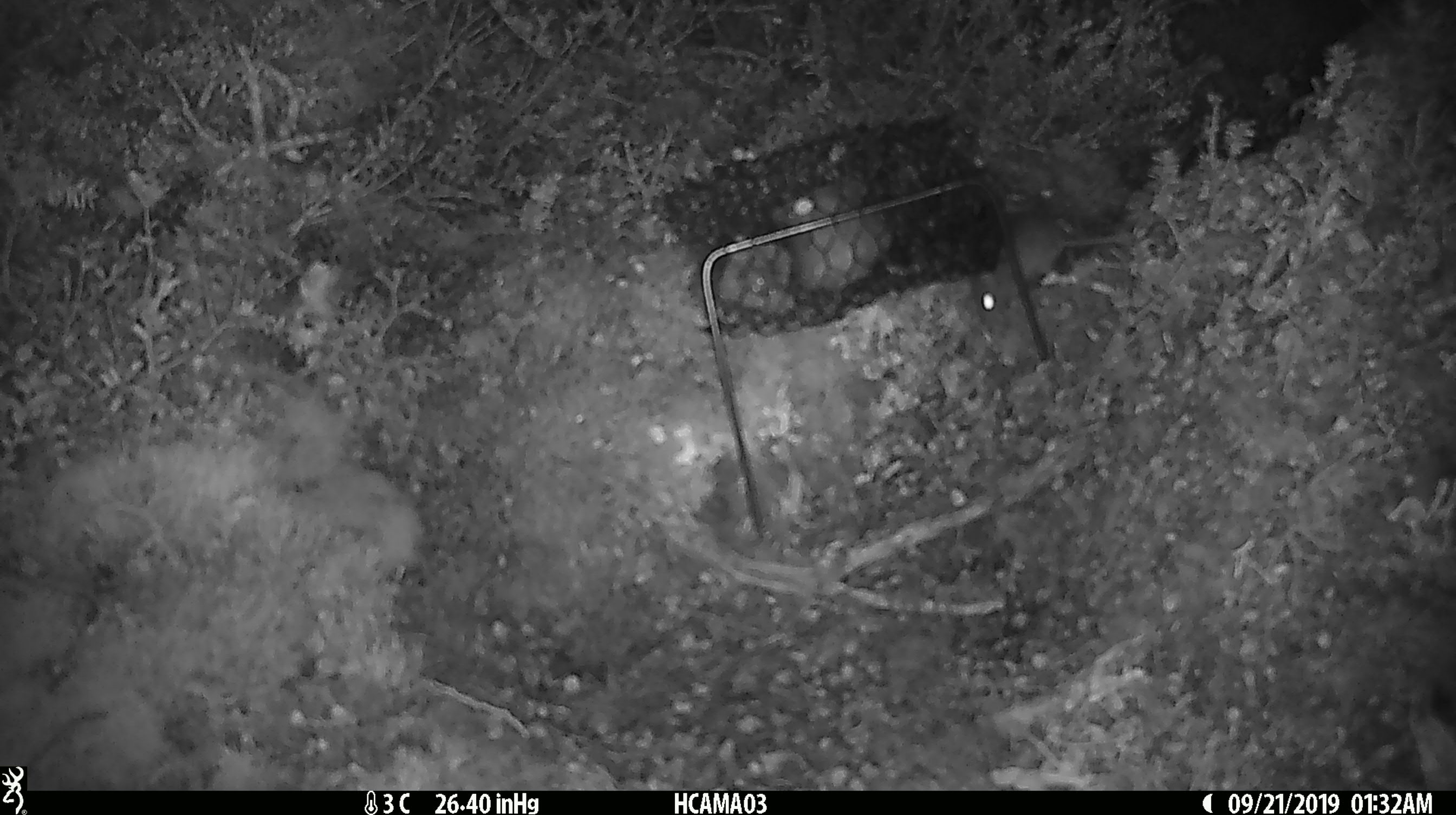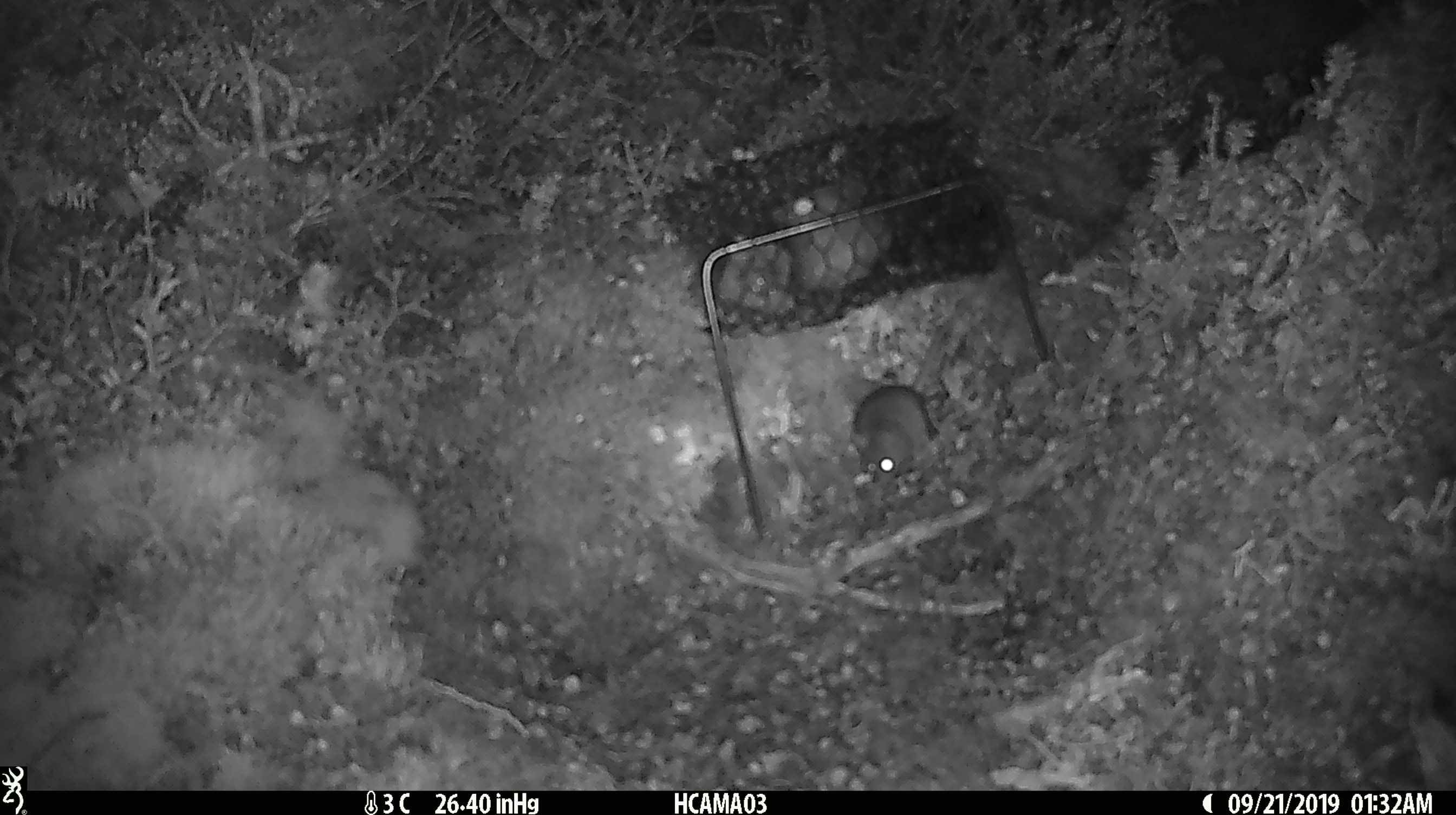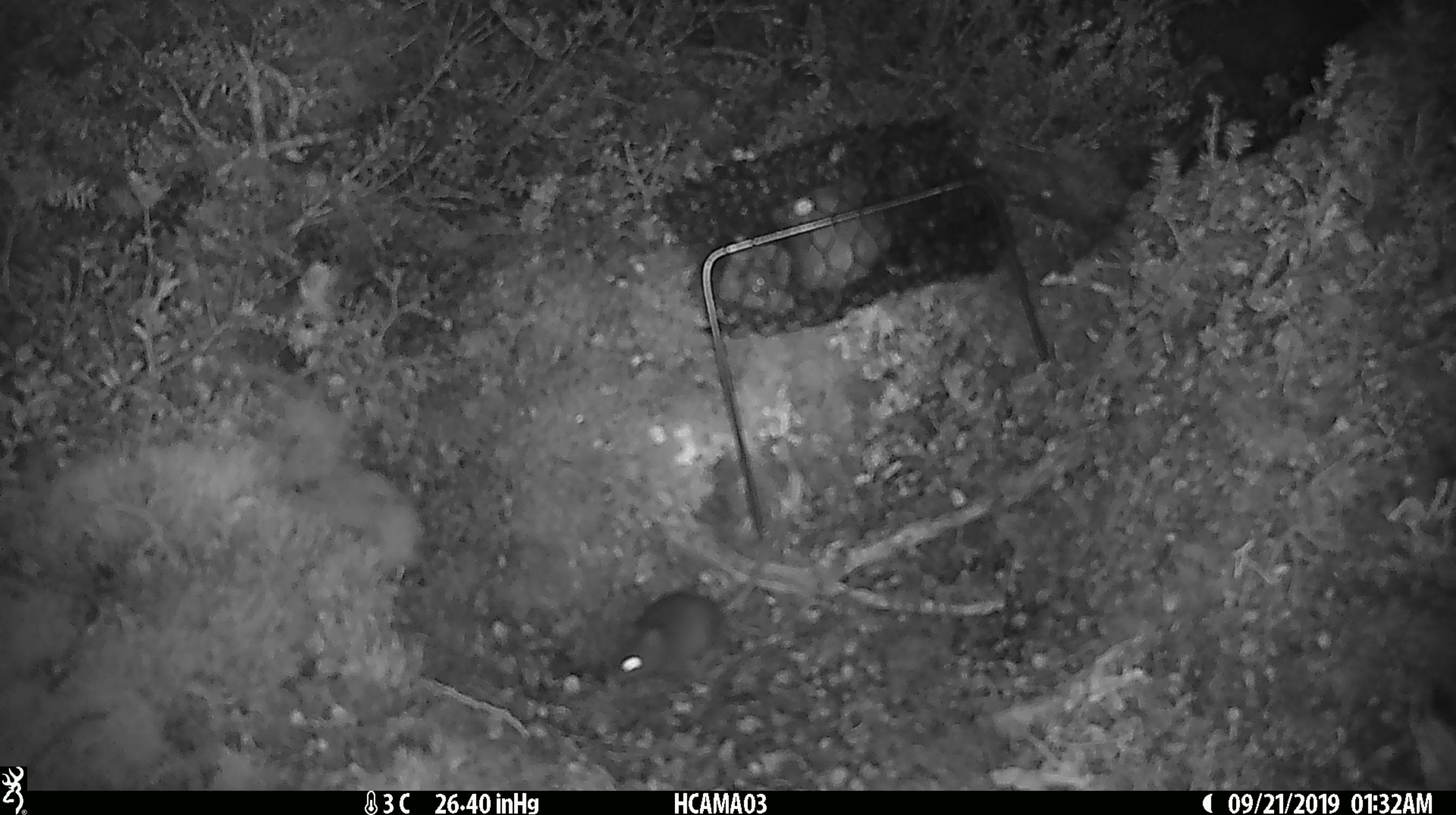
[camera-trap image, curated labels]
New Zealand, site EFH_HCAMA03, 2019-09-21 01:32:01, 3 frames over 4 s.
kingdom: Animalia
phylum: Chordata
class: Mammalia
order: Rodentia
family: Muridae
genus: Mus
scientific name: Mus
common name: mouse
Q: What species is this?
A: Mouse (Mus).